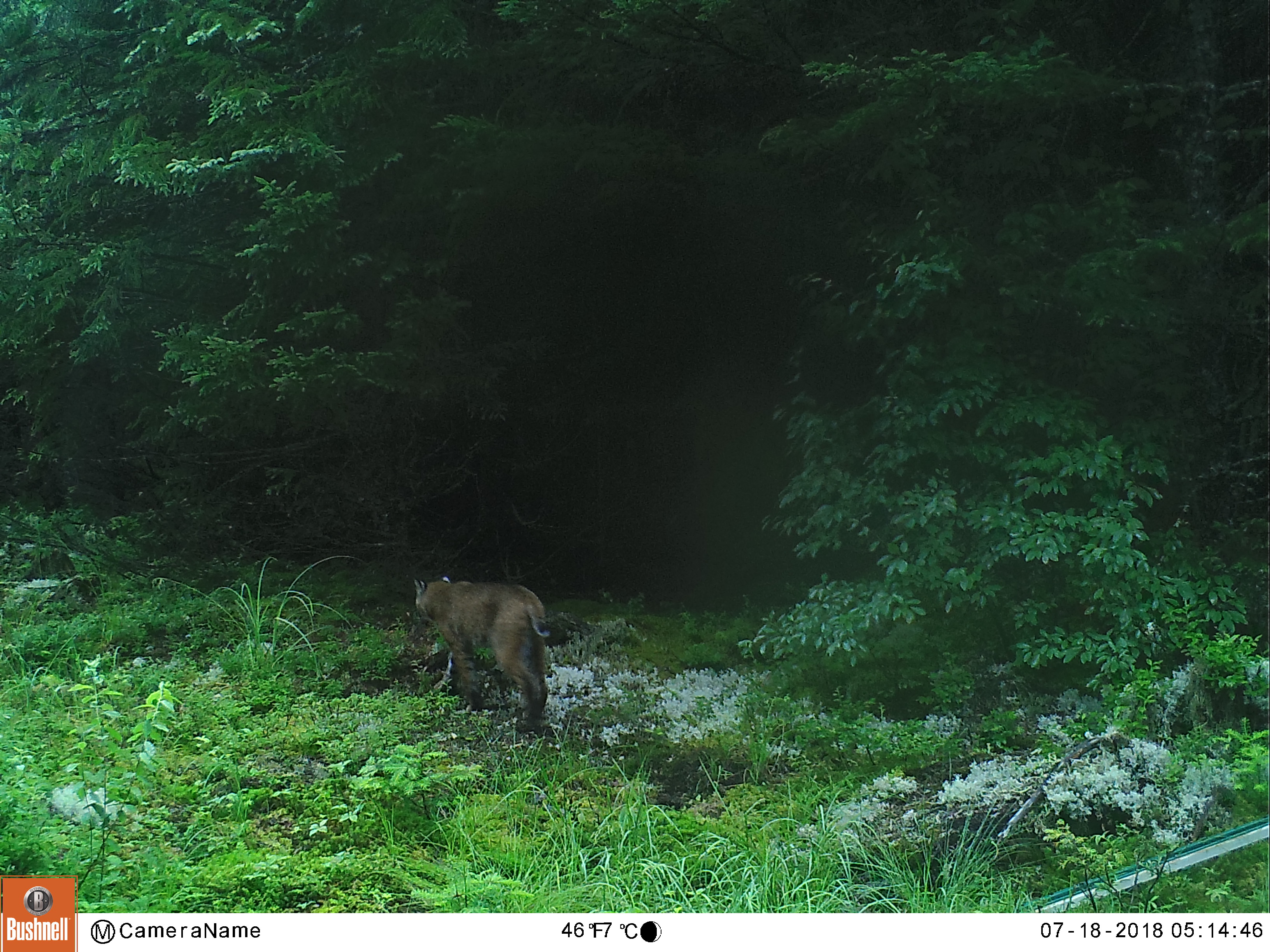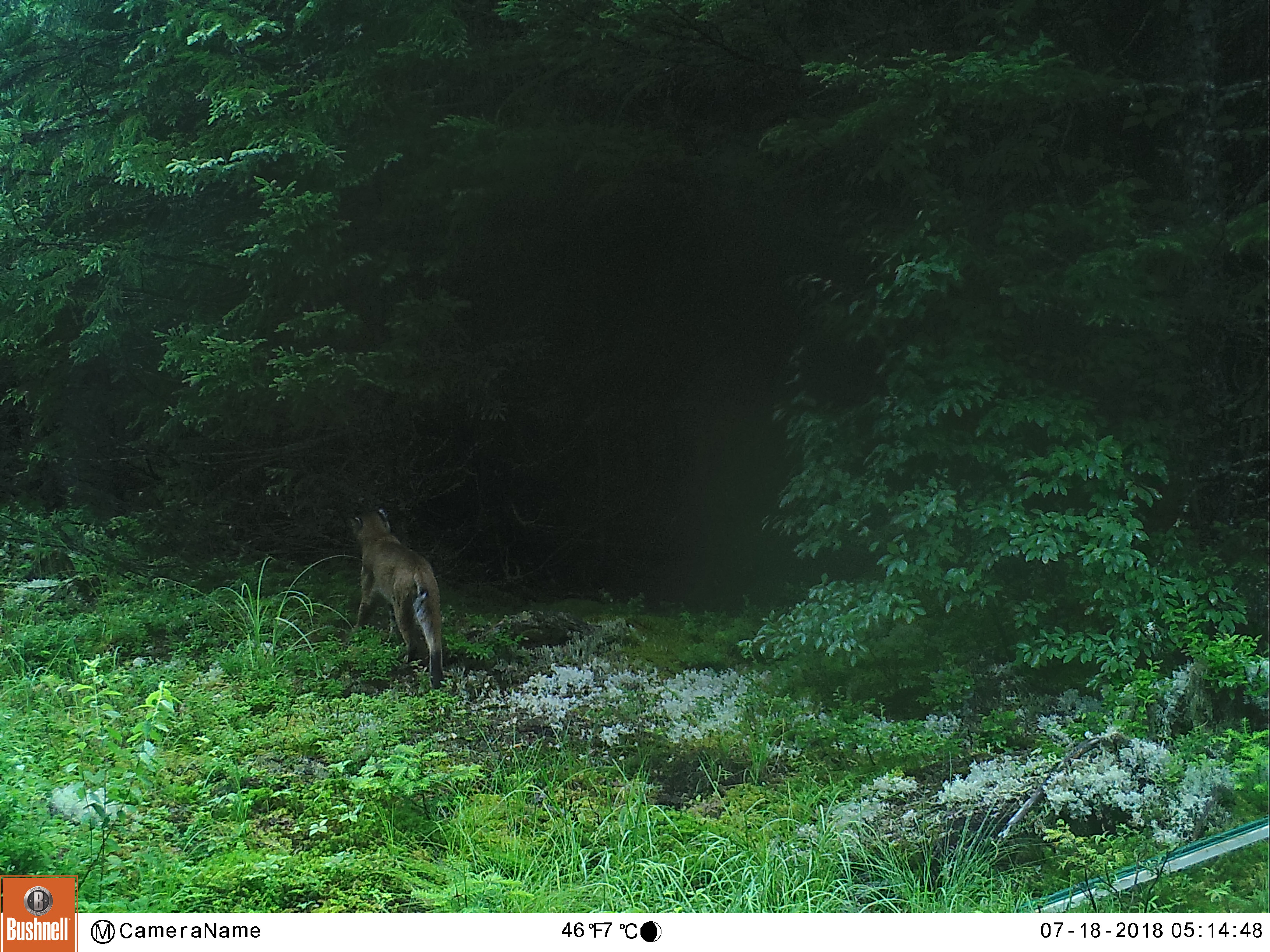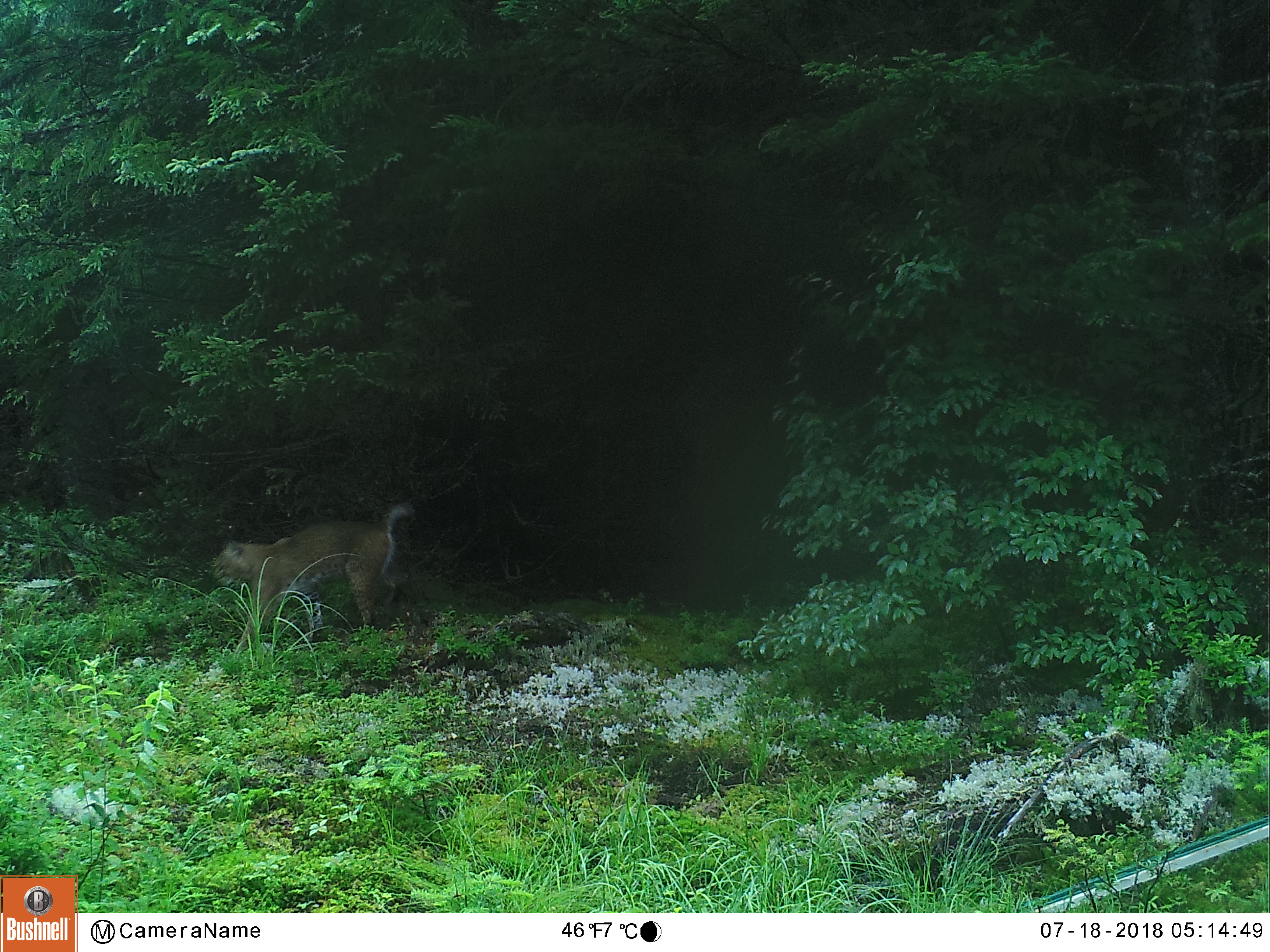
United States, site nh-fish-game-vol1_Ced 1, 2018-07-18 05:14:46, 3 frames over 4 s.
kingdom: Animalia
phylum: Chordata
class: Mammalia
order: Carnivora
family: Felidae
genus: Lynx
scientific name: Lynx rufus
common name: bobcat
Bobcat (Lynx rufus).